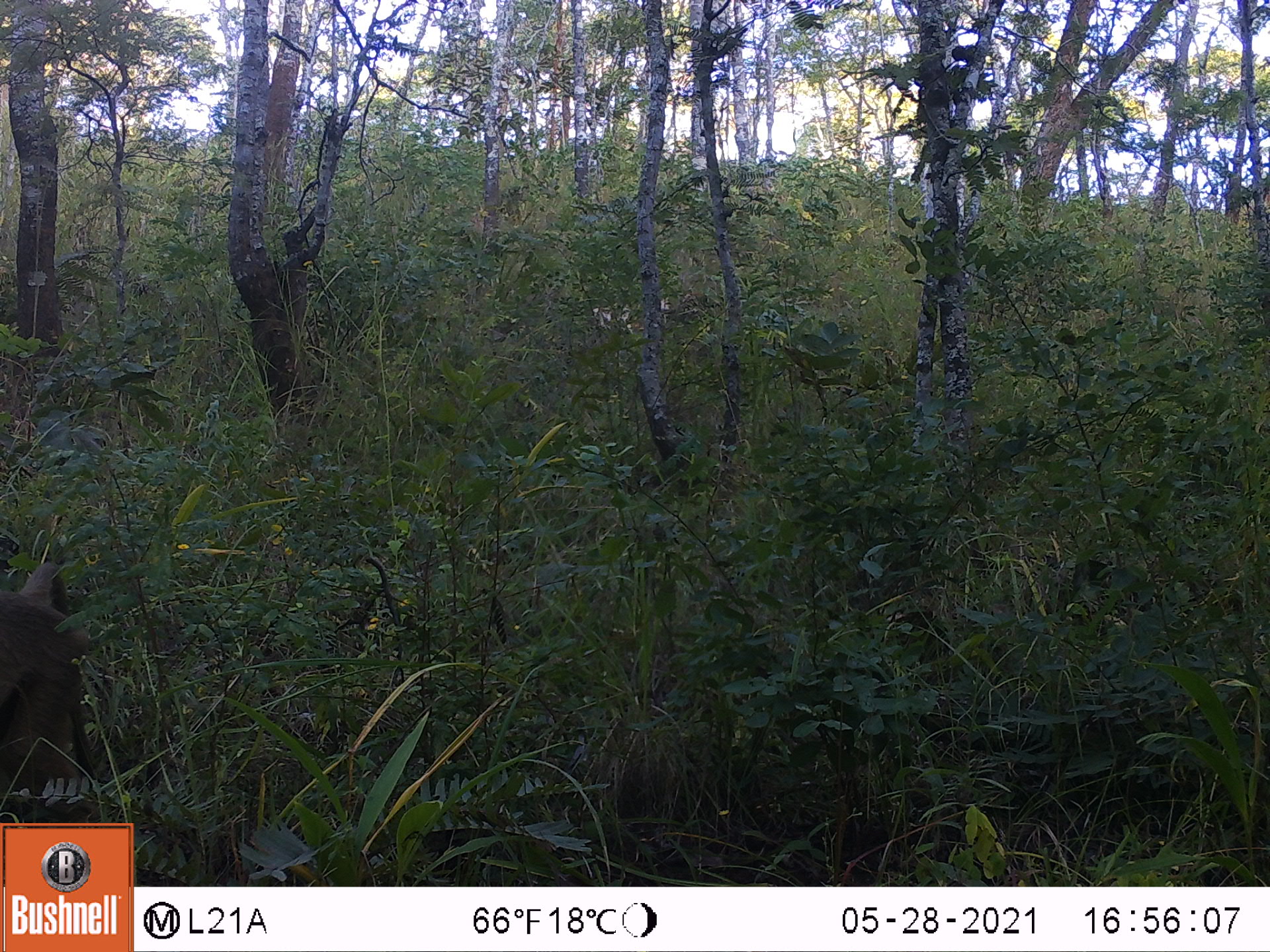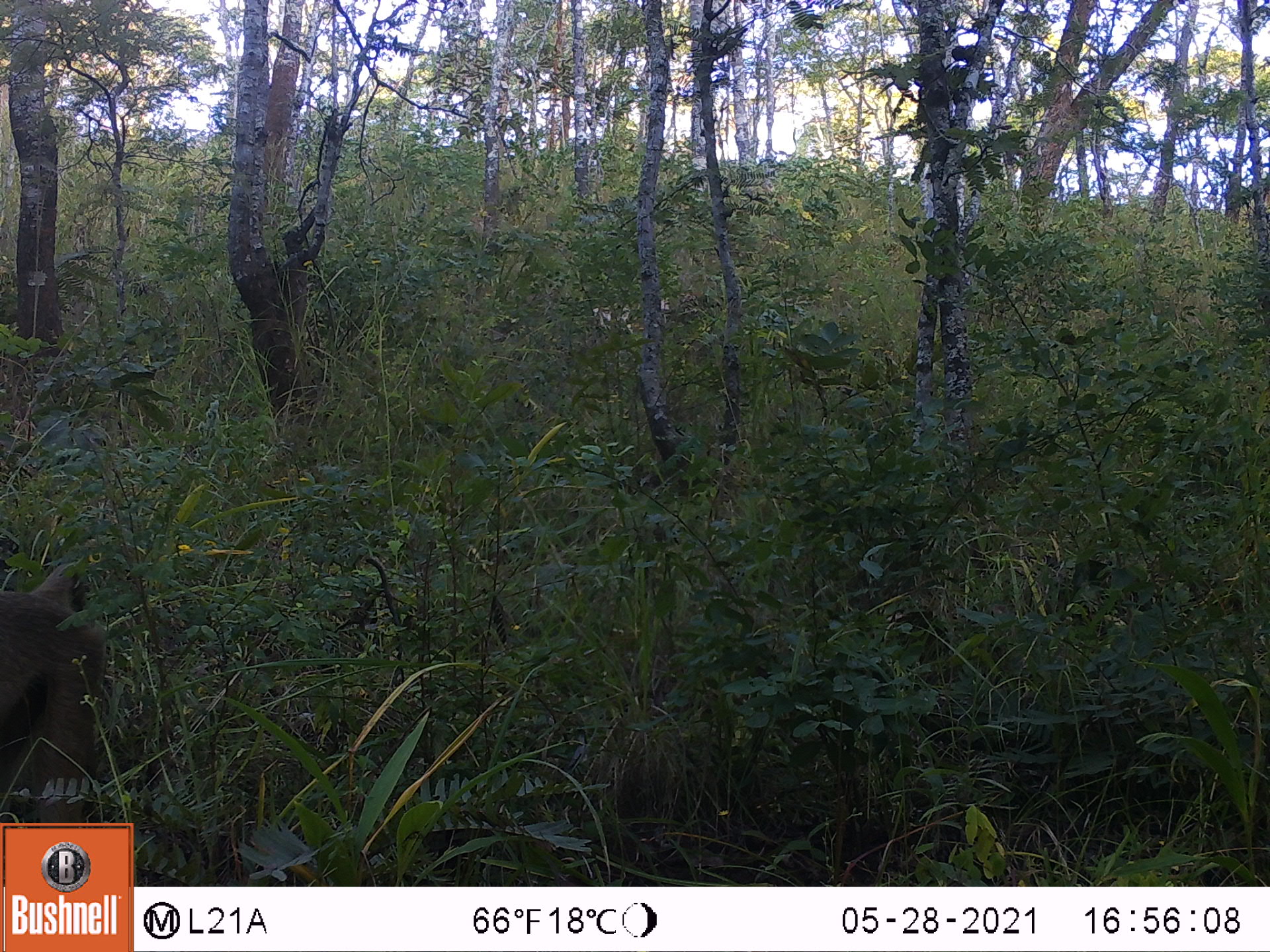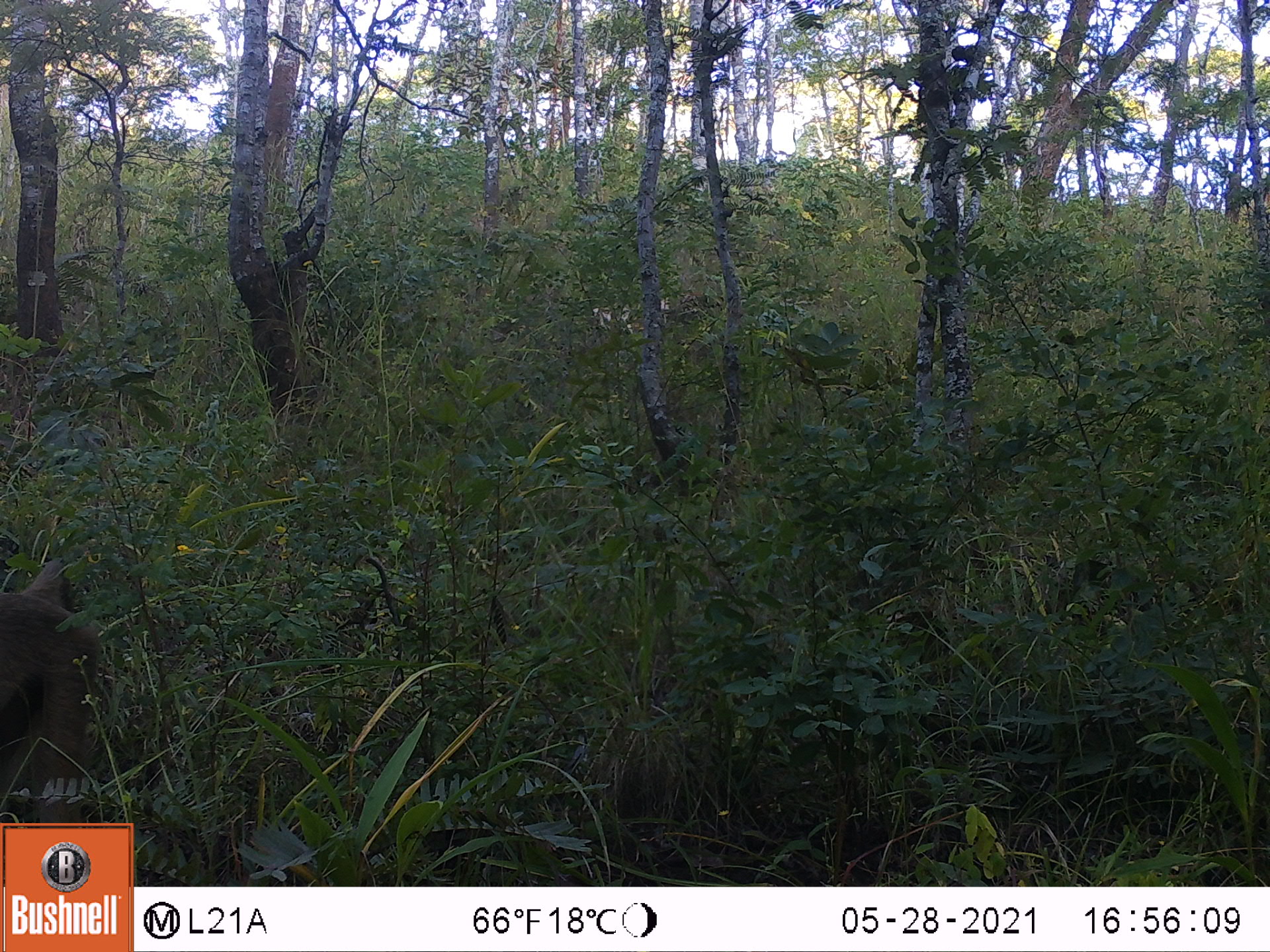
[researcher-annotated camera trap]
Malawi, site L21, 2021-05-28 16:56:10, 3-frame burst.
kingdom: Animalia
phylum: Chordata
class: Mammalia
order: Primates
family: Cercopithecidae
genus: Papio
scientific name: Papio cynocephalus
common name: yellow baboon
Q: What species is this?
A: Yellow baboon (Papio cynocephalus).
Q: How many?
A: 1.